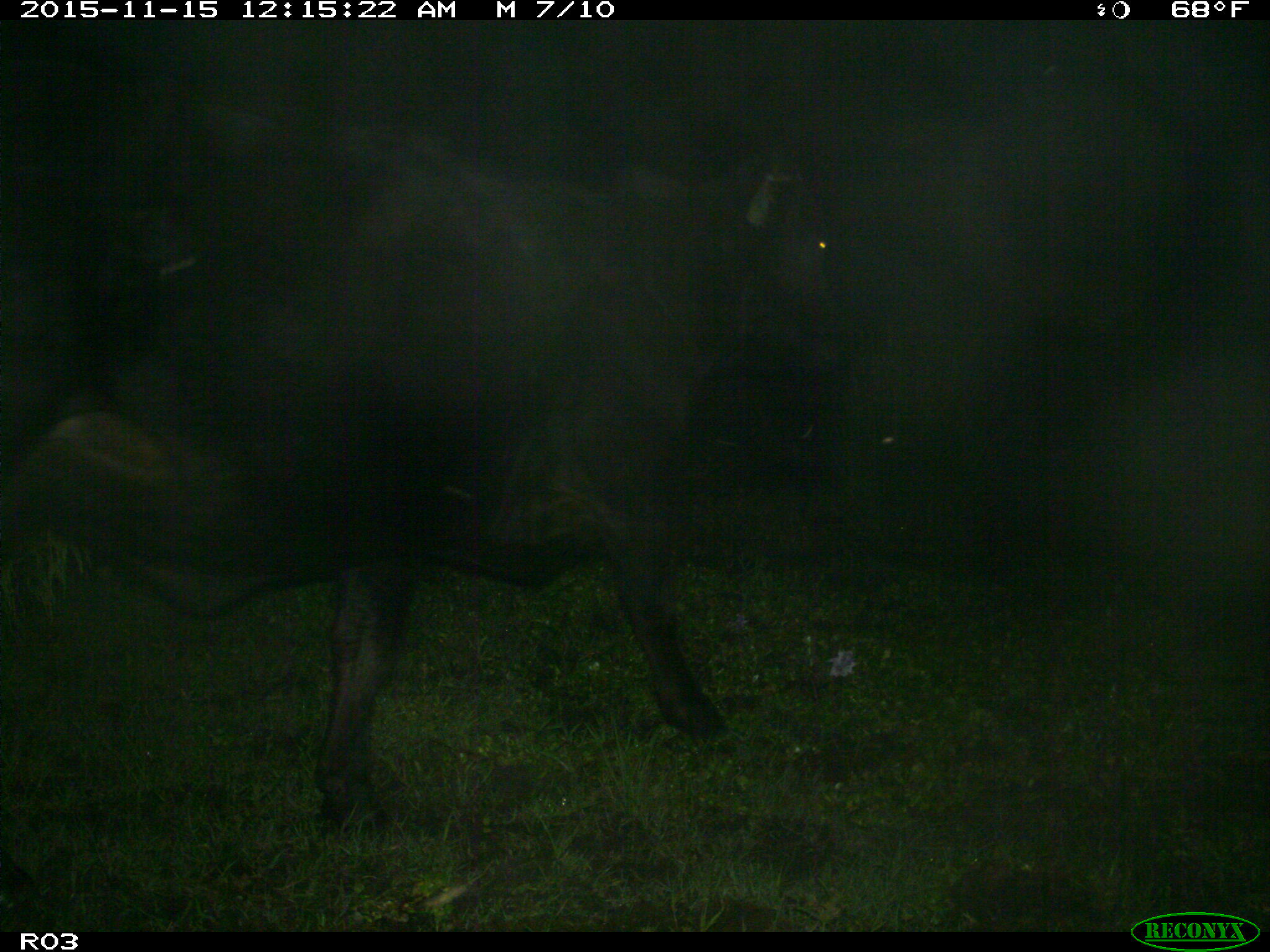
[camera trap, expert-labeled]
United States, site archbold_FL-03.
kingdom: Animalia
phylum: Chordata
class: Mammalia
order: Artiodactyla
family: Bovidae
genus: Bos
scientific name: Bos taurus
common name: domestic cow